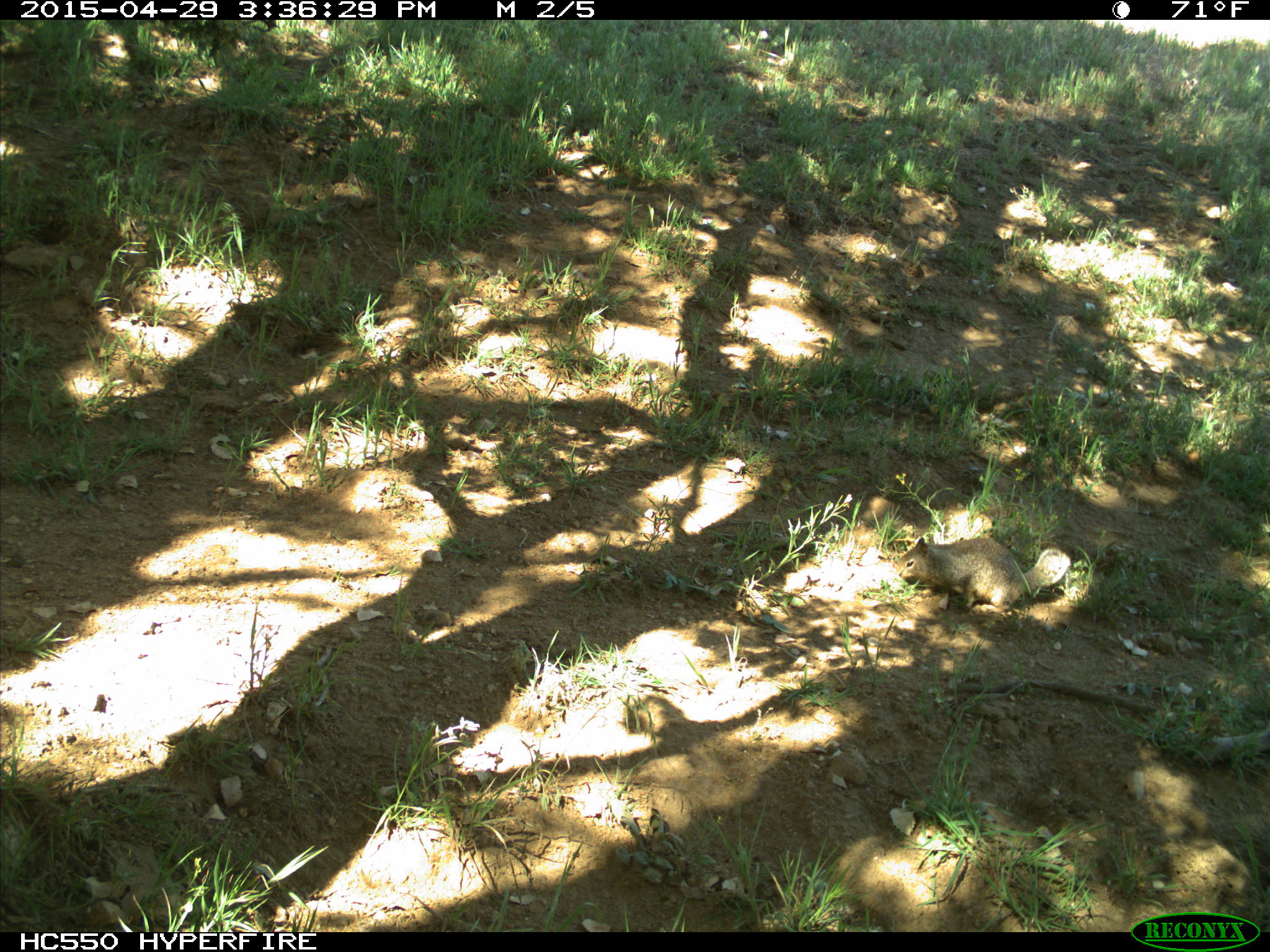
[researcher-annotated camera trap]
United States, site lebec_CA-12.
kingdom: Animalia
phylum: Chordata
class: Mammalia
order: Rodentia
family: Sciuridae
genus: Otospermophilus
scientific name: Otospermophilus beecheyi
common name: california ground squirrel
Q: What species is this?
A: Otospermophilus beecheyi (california ground squirrel).